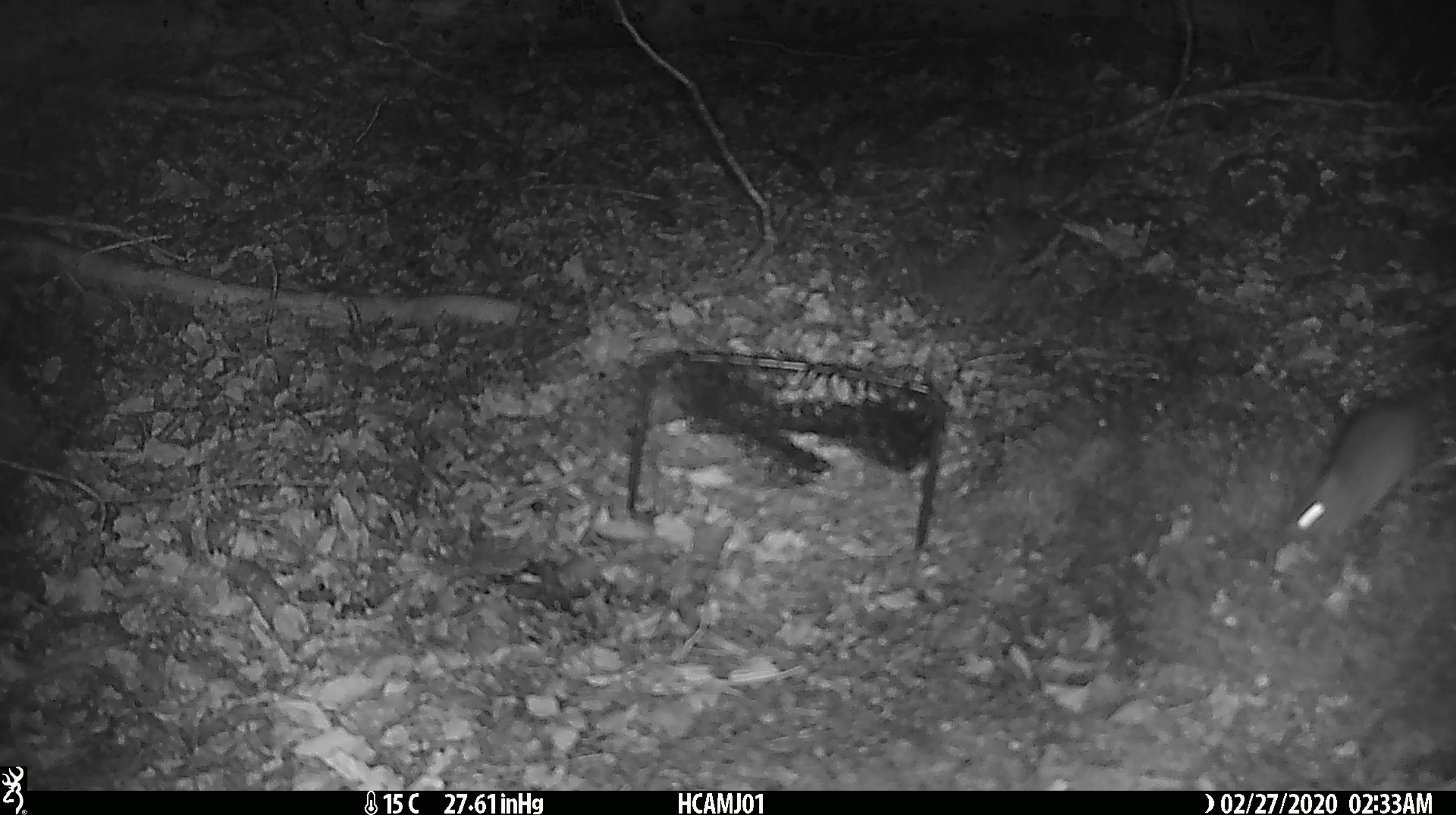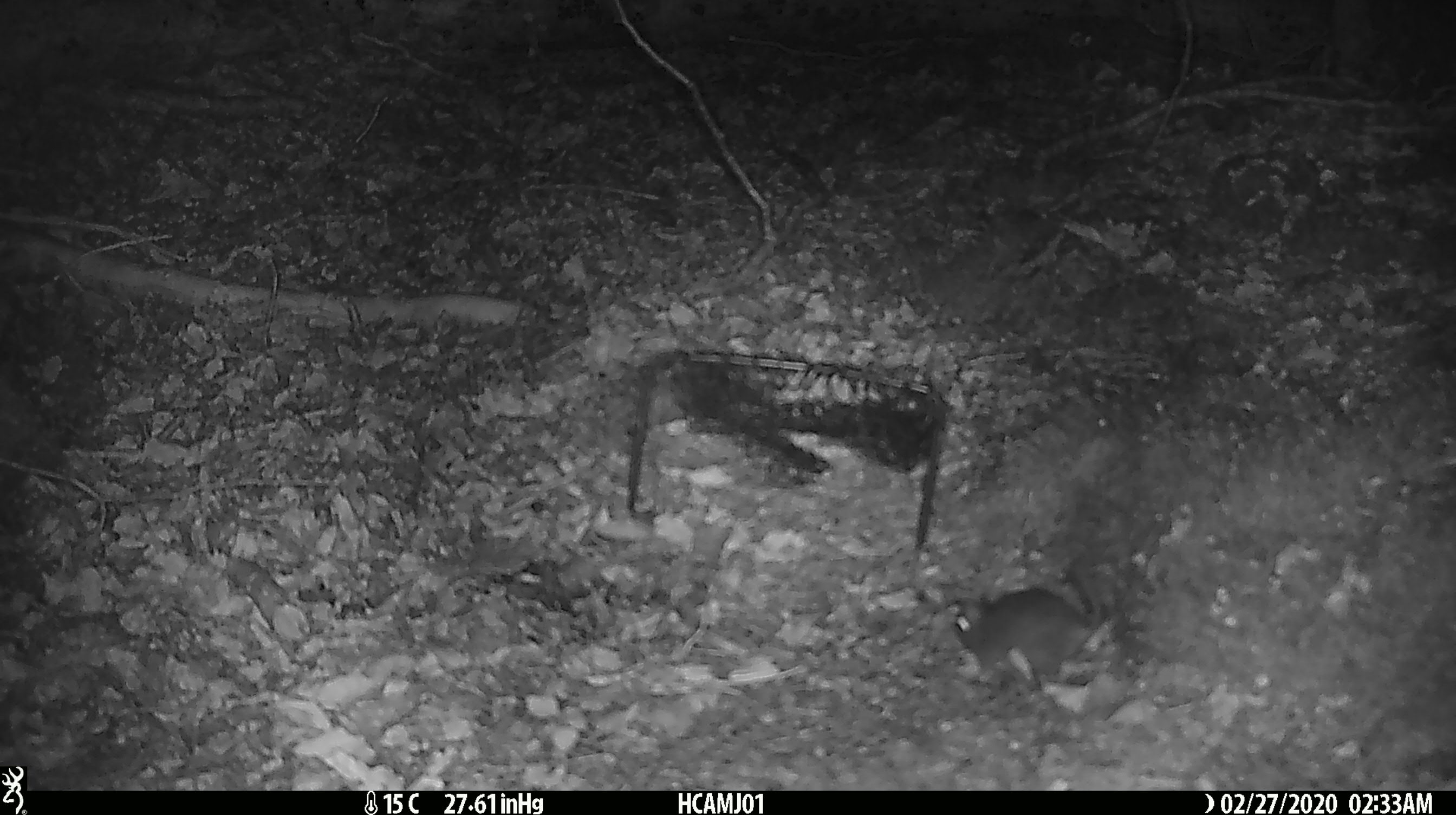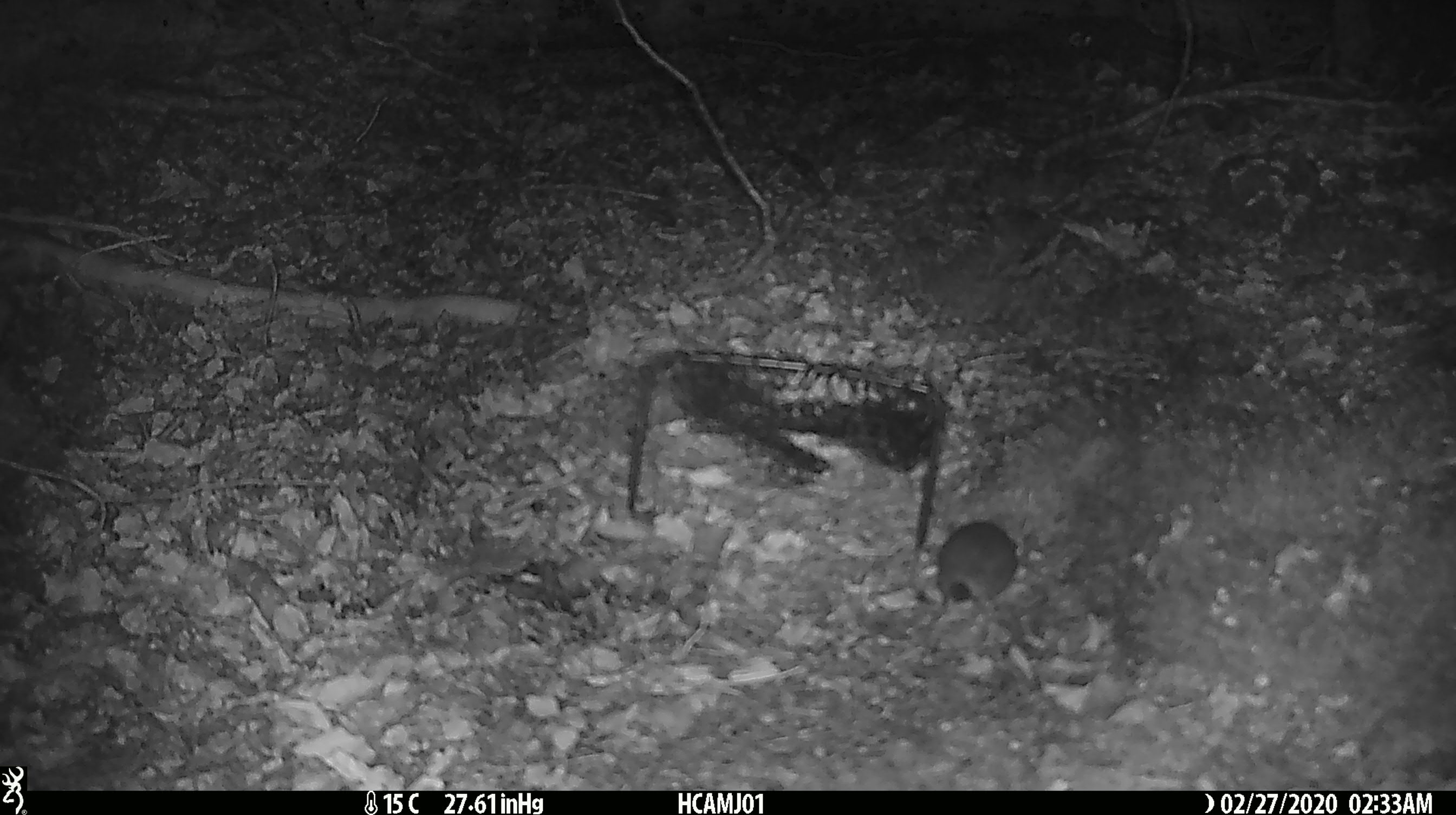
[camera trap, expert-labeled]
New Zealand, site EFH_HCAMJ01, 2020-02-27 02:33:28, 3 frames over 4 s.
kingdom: Animalia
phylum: Chordata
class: Mammalia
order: Rodentia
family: Muridae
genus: Mus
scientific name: Mus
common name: mouse